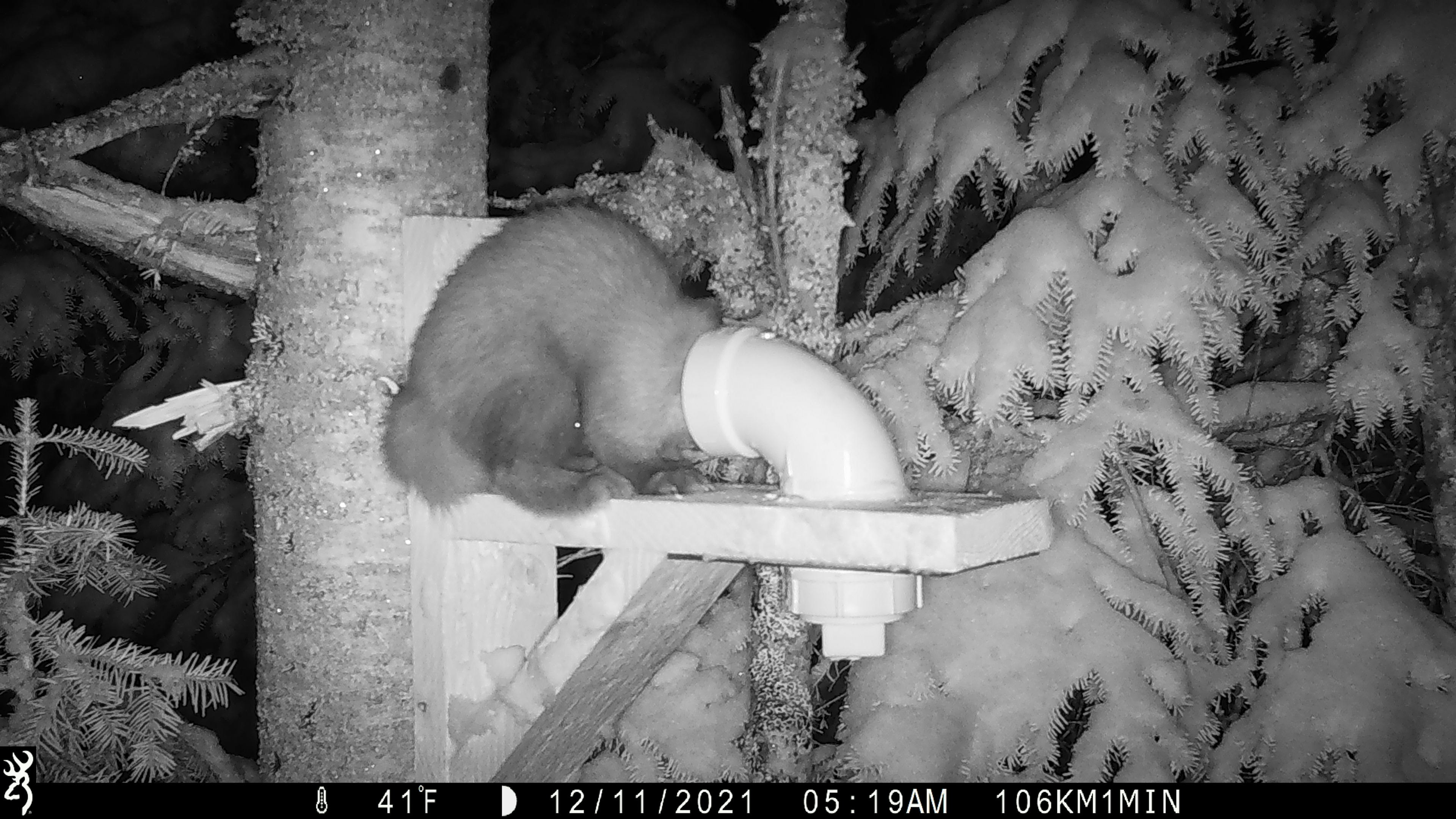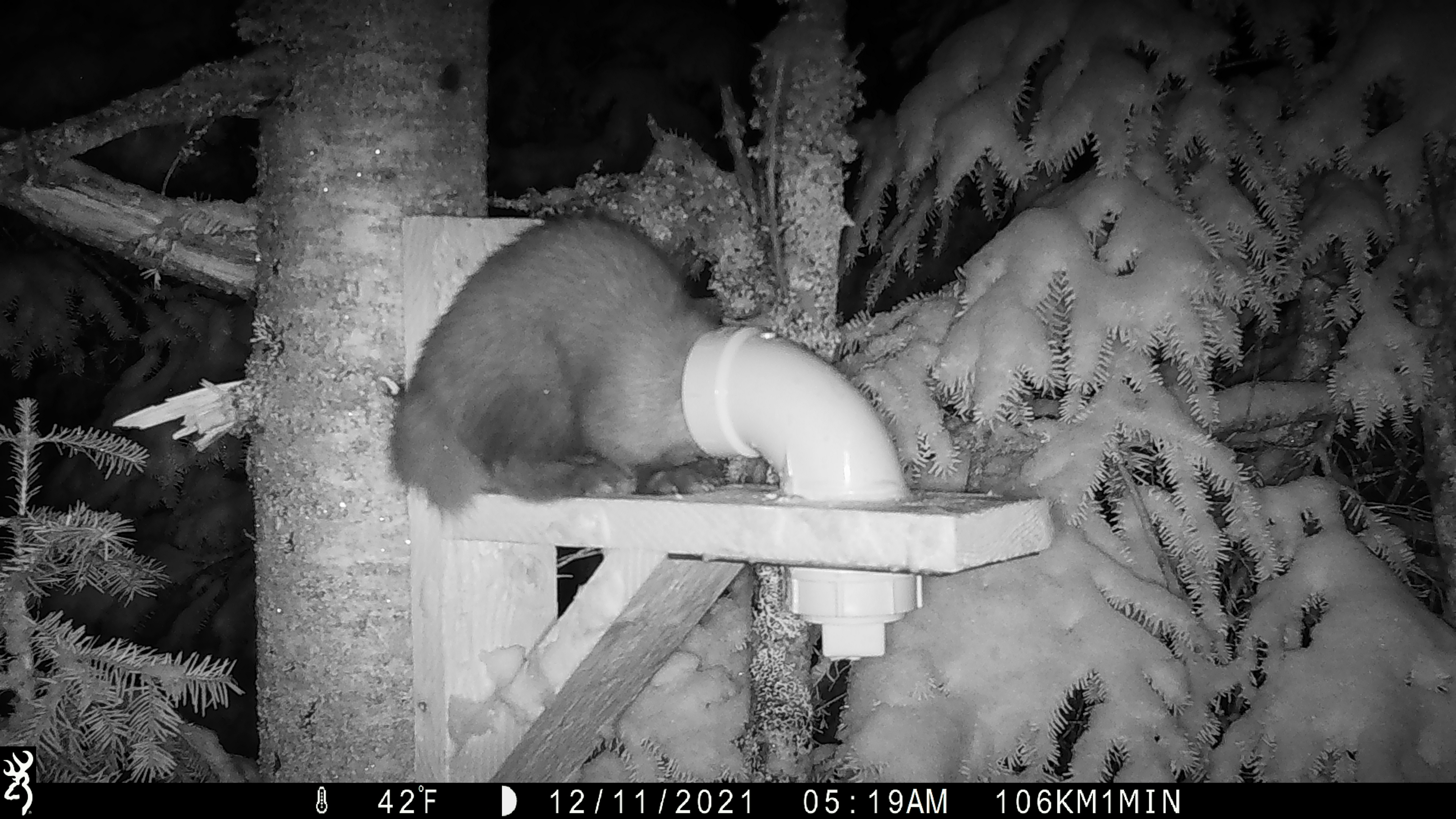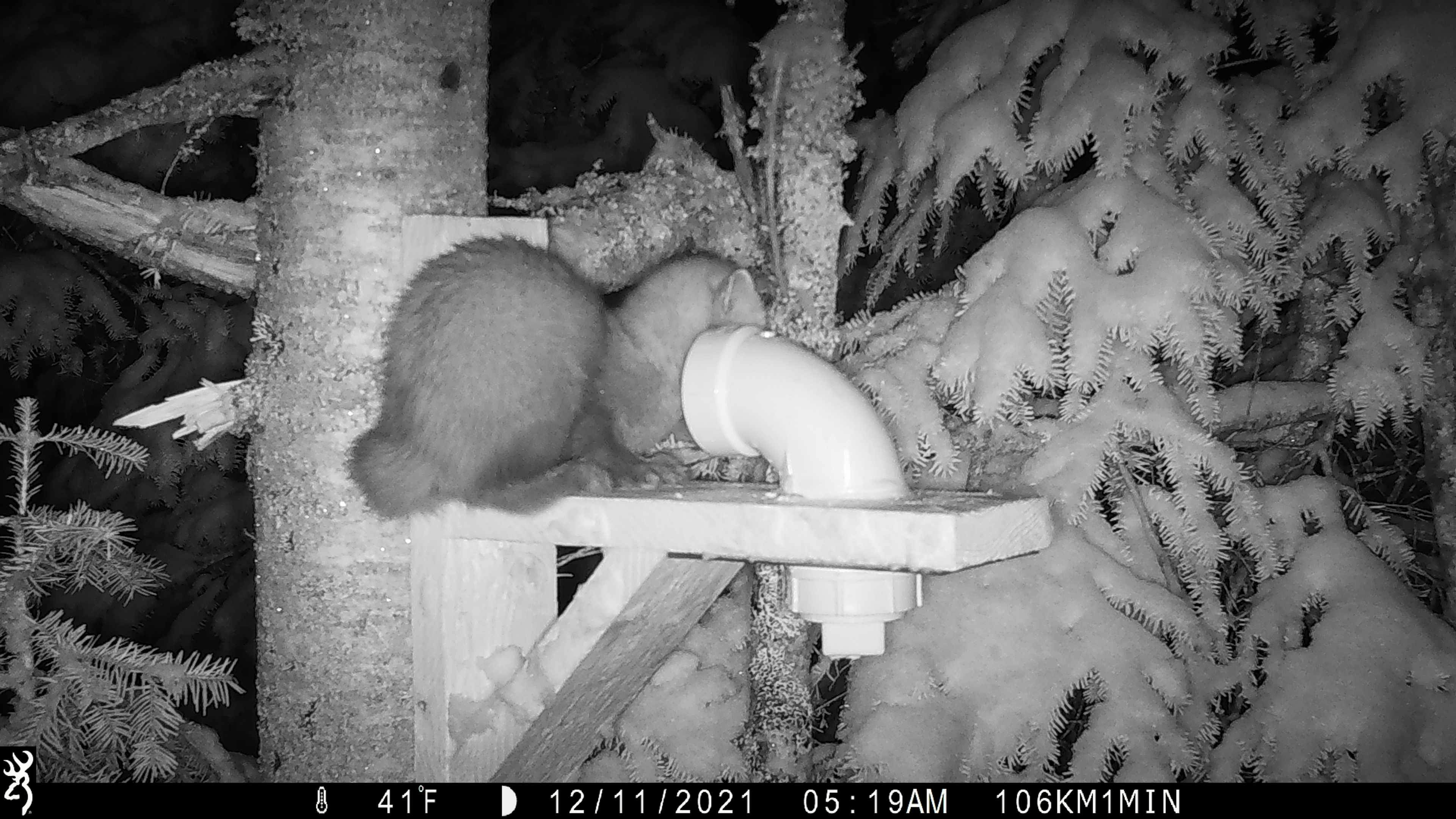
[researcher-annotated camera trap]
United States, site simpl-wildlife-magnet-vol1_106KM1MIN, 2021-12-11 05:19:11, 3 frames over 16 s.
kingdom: Animalia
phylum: Chordata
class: Mammalia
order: Carnivora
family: Mustelidae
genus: Martes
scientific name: Martes americana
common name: american marten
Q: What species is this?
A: American marten (Martes americana).